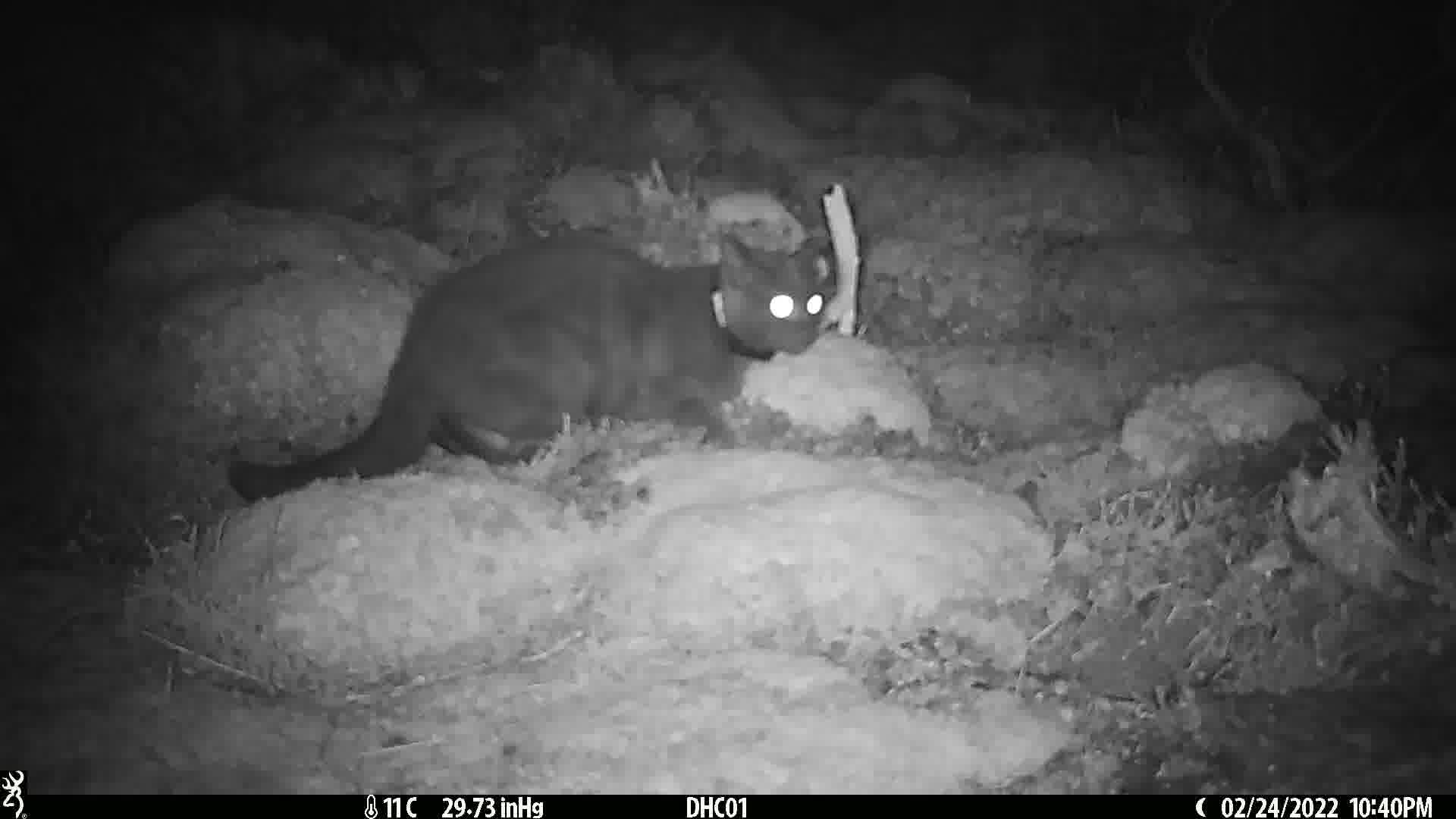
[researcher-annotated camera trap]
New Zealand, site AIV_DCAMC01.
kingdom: Animalia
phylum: Chordata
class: Mammalia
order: Carnivora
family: Felidae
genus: Felis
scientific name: Felis catus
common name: domestic cat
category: cat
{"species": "cat (domestic cat) (Felis catus)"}